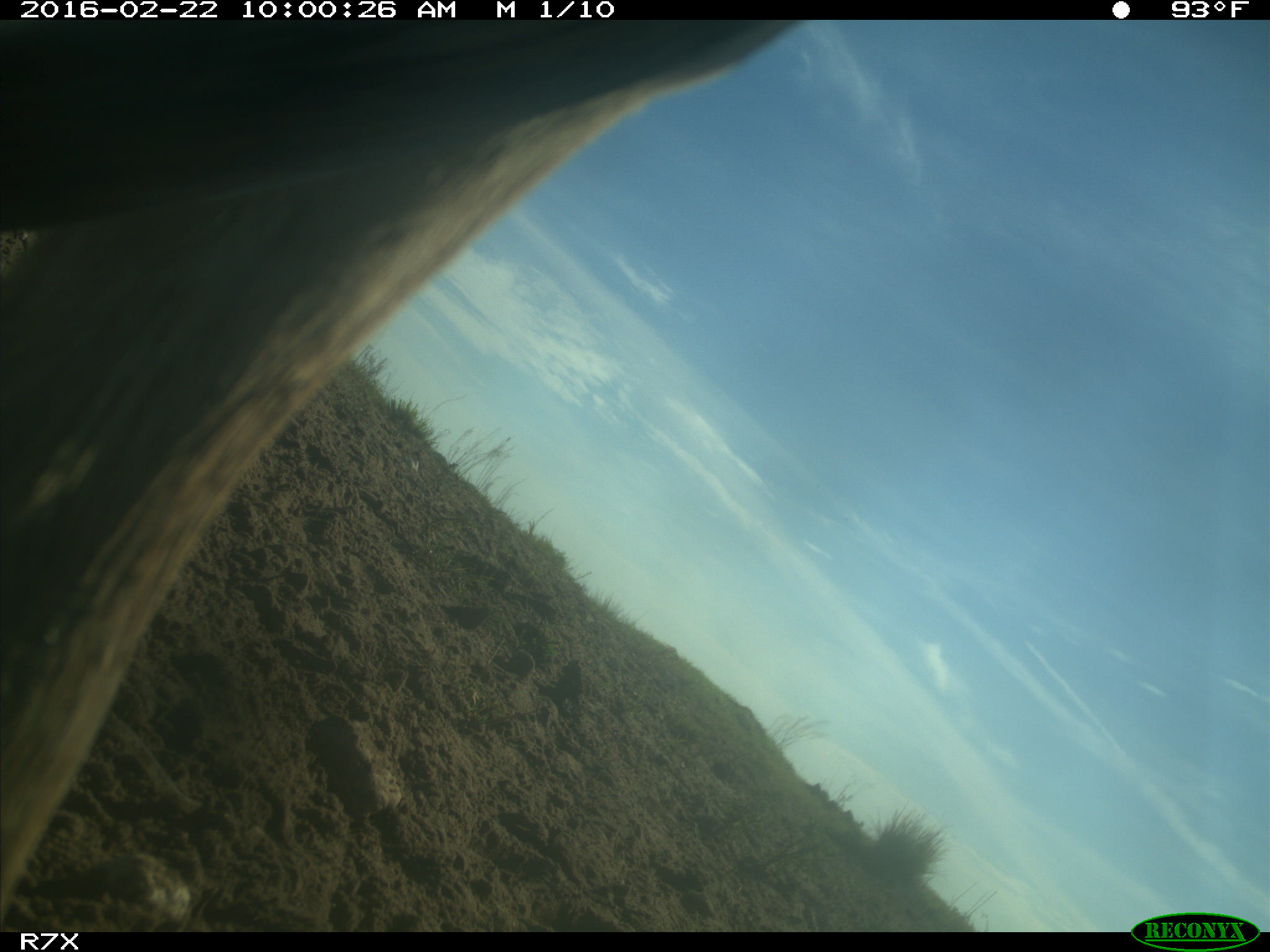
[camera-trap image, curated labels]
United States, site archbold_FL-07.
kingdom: Animalia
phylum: Chordata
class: Mammalia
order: Artiodactyla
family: Bovidae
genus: Bos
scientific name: Bos taurus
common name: domestic cow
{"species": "Bos taurus (domestic cow)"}